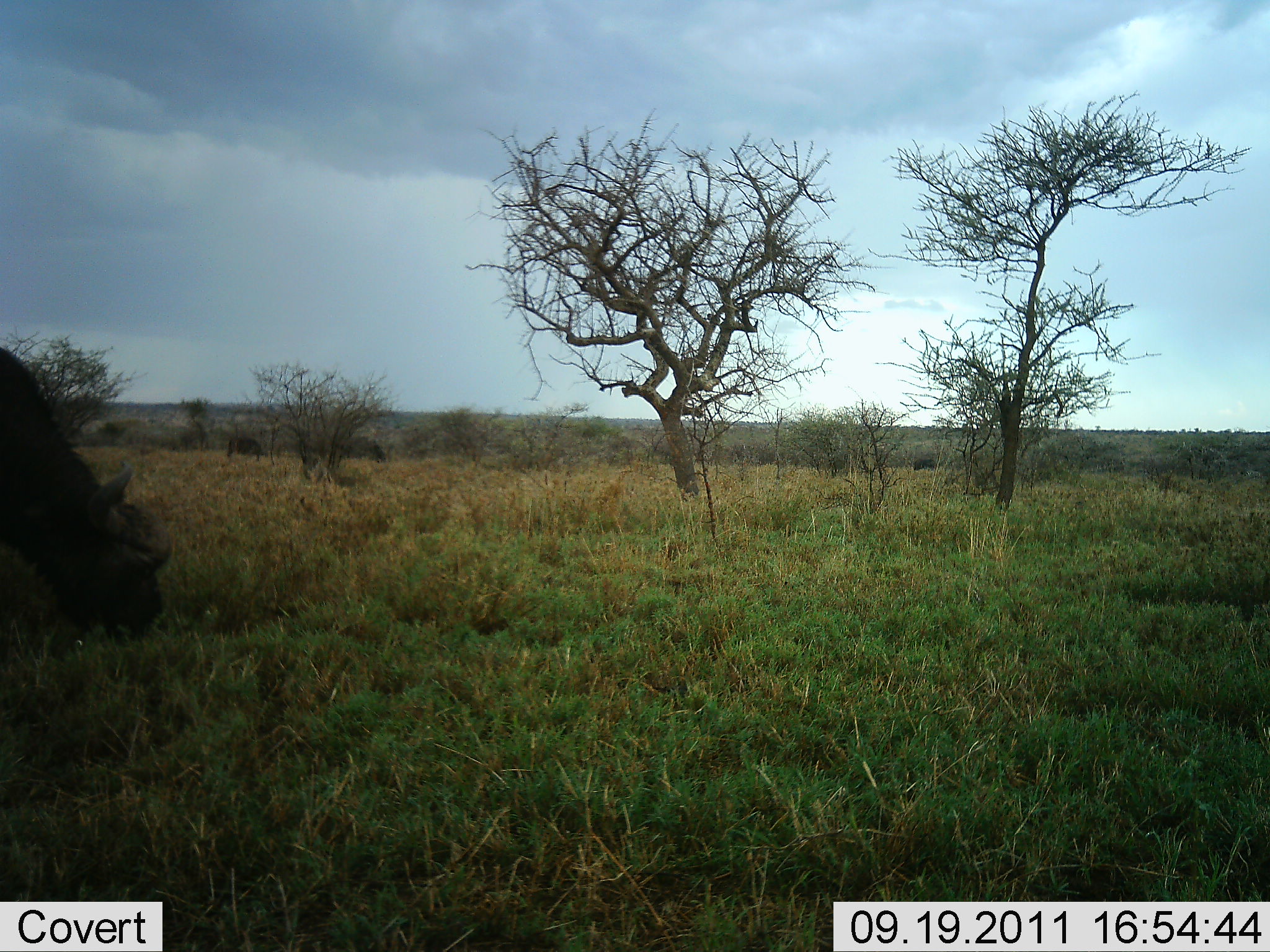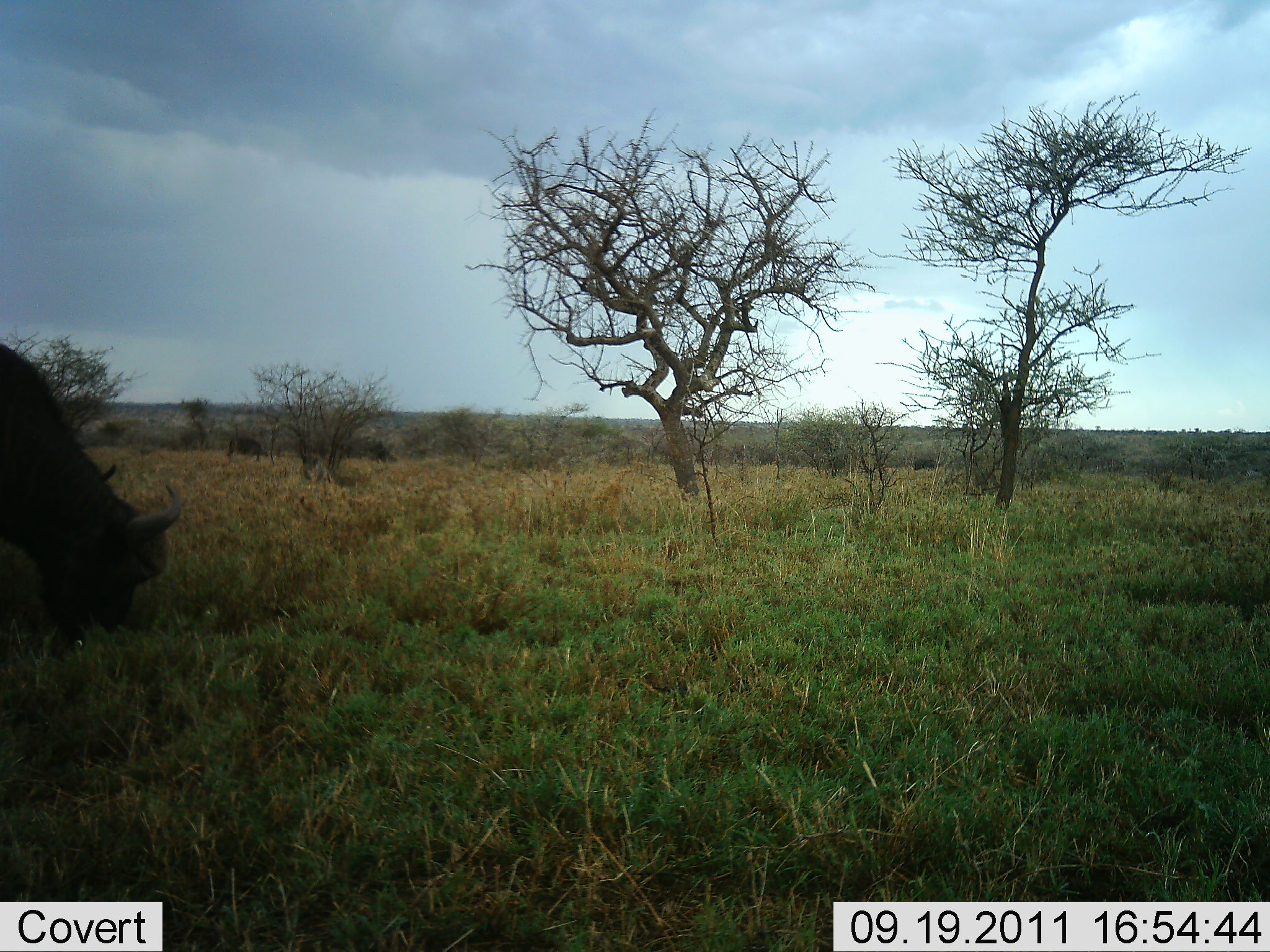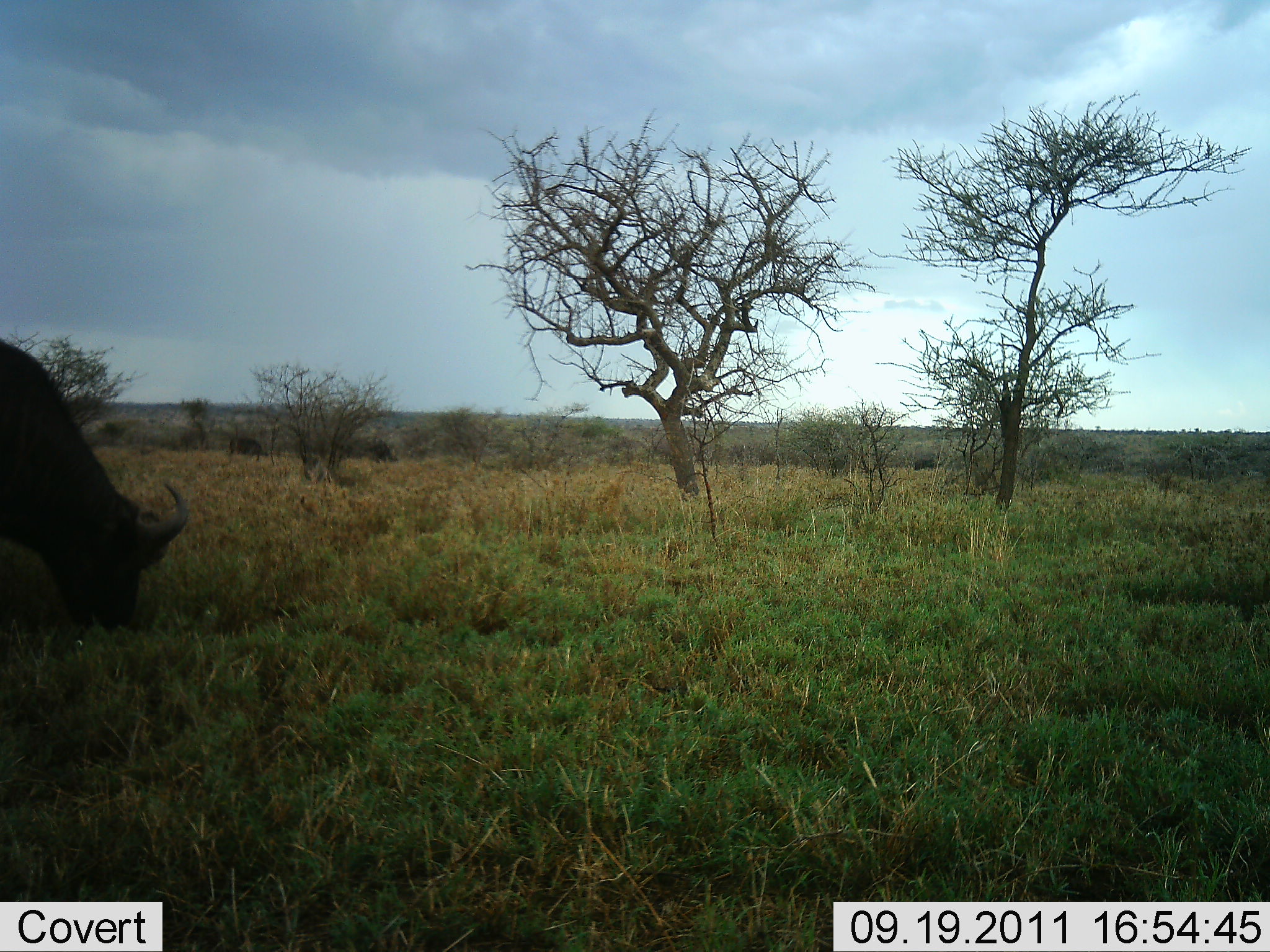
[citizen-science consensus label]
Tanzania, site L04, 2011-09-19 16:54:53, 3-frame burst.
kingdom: Animalia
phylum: Chordata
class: Mammalia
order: Artiodactyla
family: Bovidae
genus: Syncerus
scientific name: Syncerus caffer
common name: cape buffalo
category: buffalo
Buffalo (cape buffalo) (Syncerus caffer), count 1. Behavior (volunteer vote fractions): standing 18%, resting 0%, moving 0%, interacting 0%. Young present (vote fraction): 0%. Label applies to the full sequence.